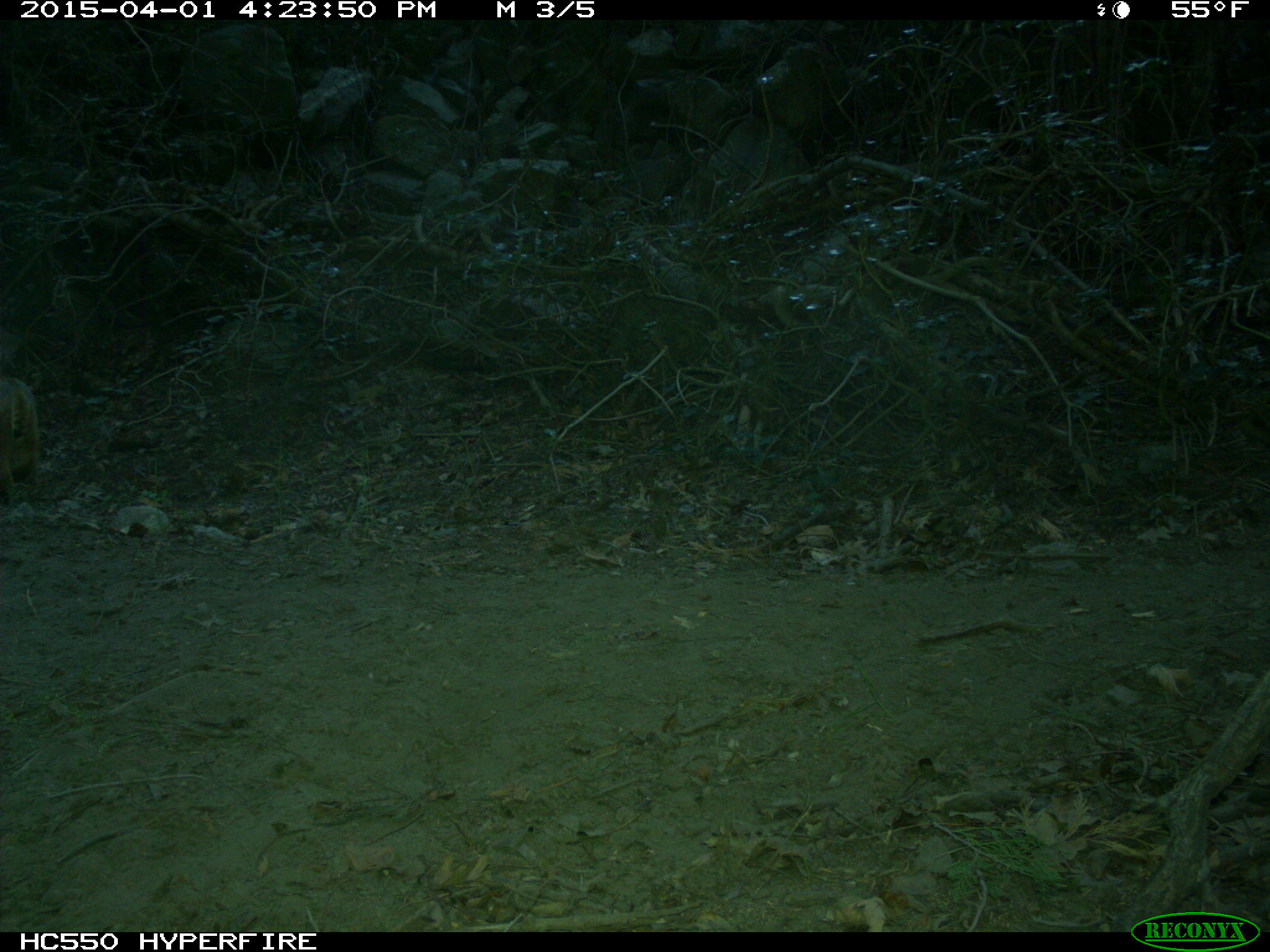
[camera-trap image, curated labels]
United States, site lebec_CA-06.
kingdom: Animalia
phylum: Chordata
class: Mammalia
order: Carnivora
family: Felidae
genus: Lynx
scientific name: Lynx rufus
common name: bobcat